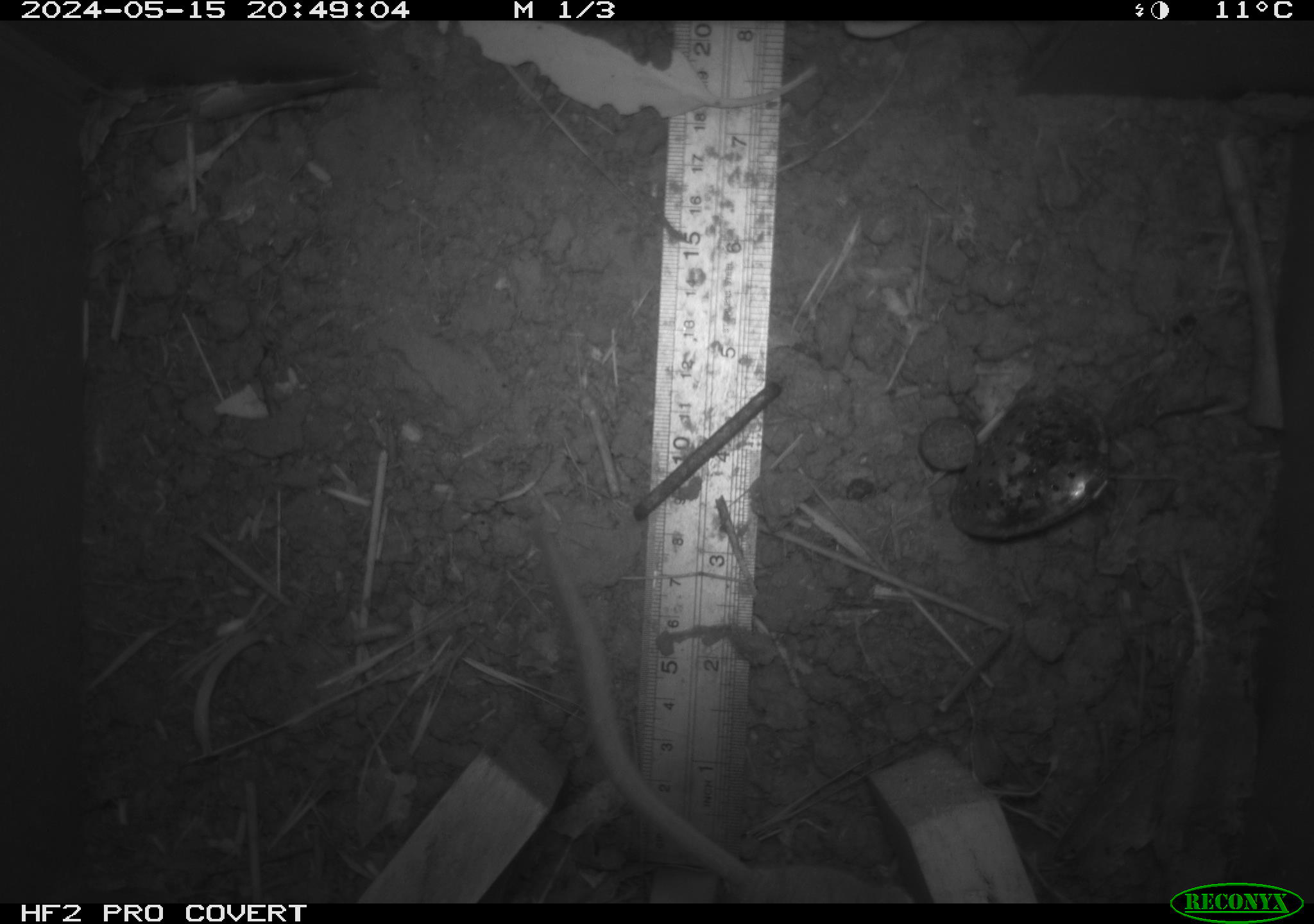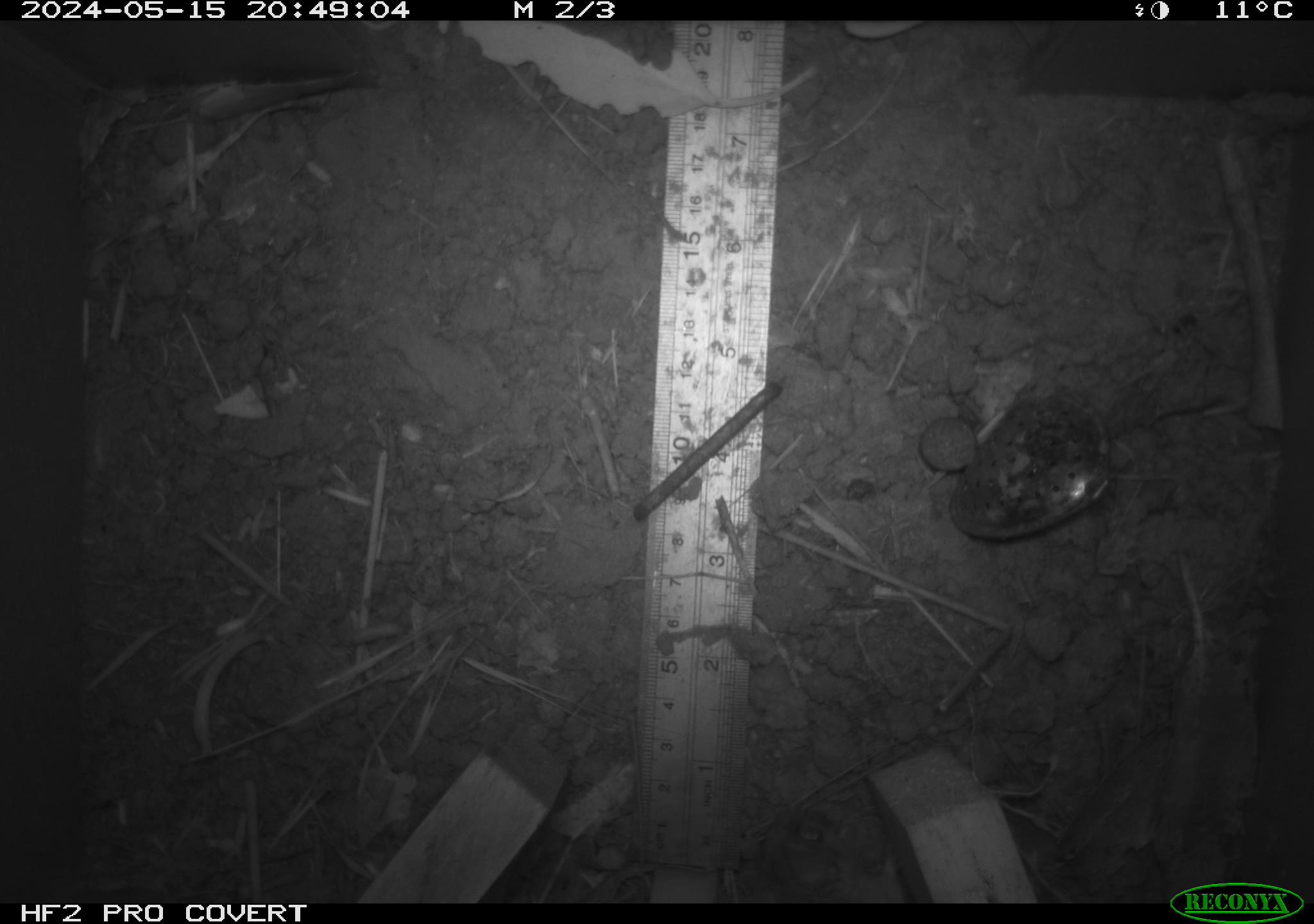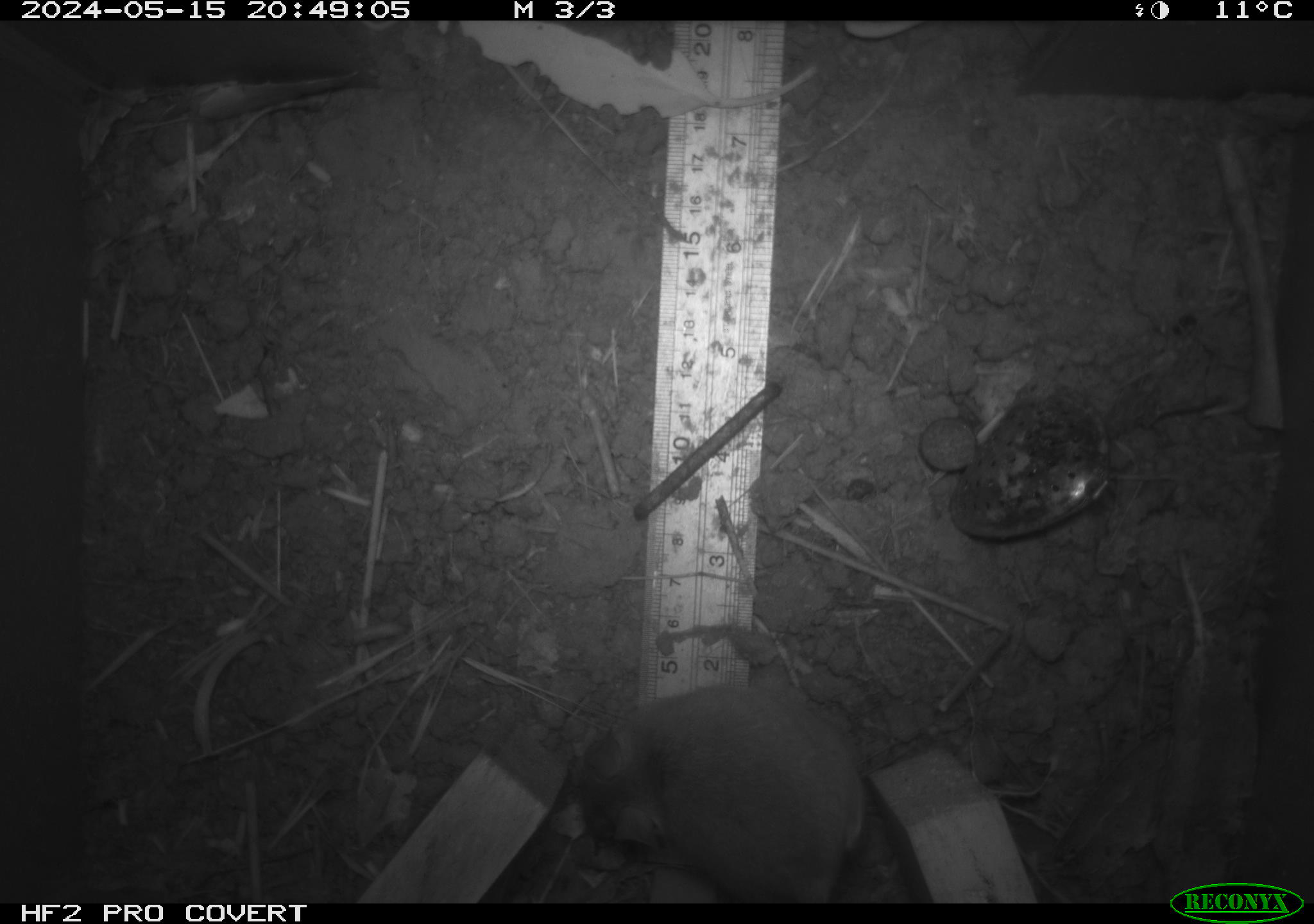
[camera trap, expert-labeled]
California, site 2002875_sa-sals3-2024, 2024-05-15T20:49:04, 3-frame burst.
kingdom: Animalia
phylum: Chordata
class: Mammalia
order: Rodentia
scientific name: Rodentia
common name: mouse species